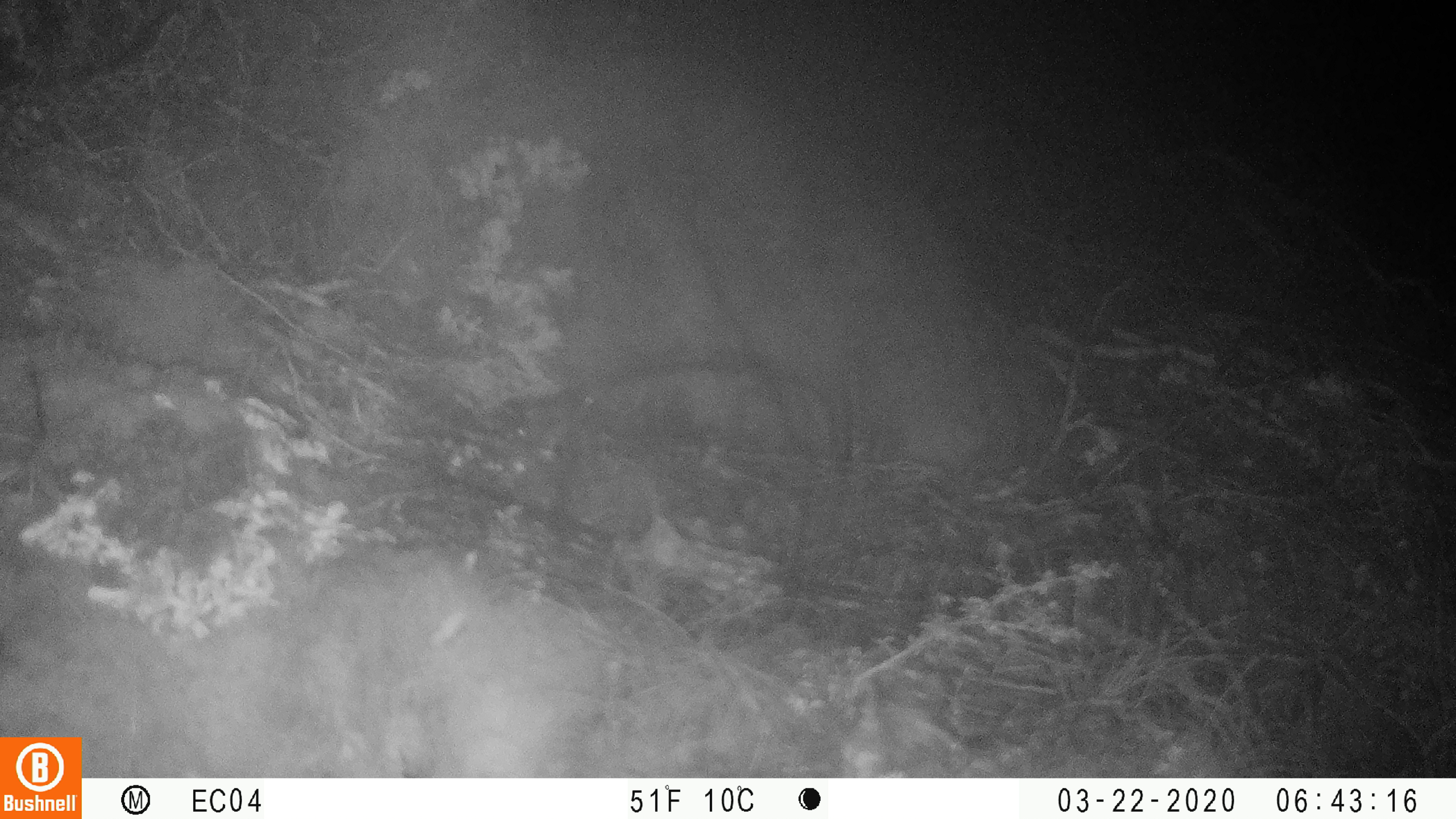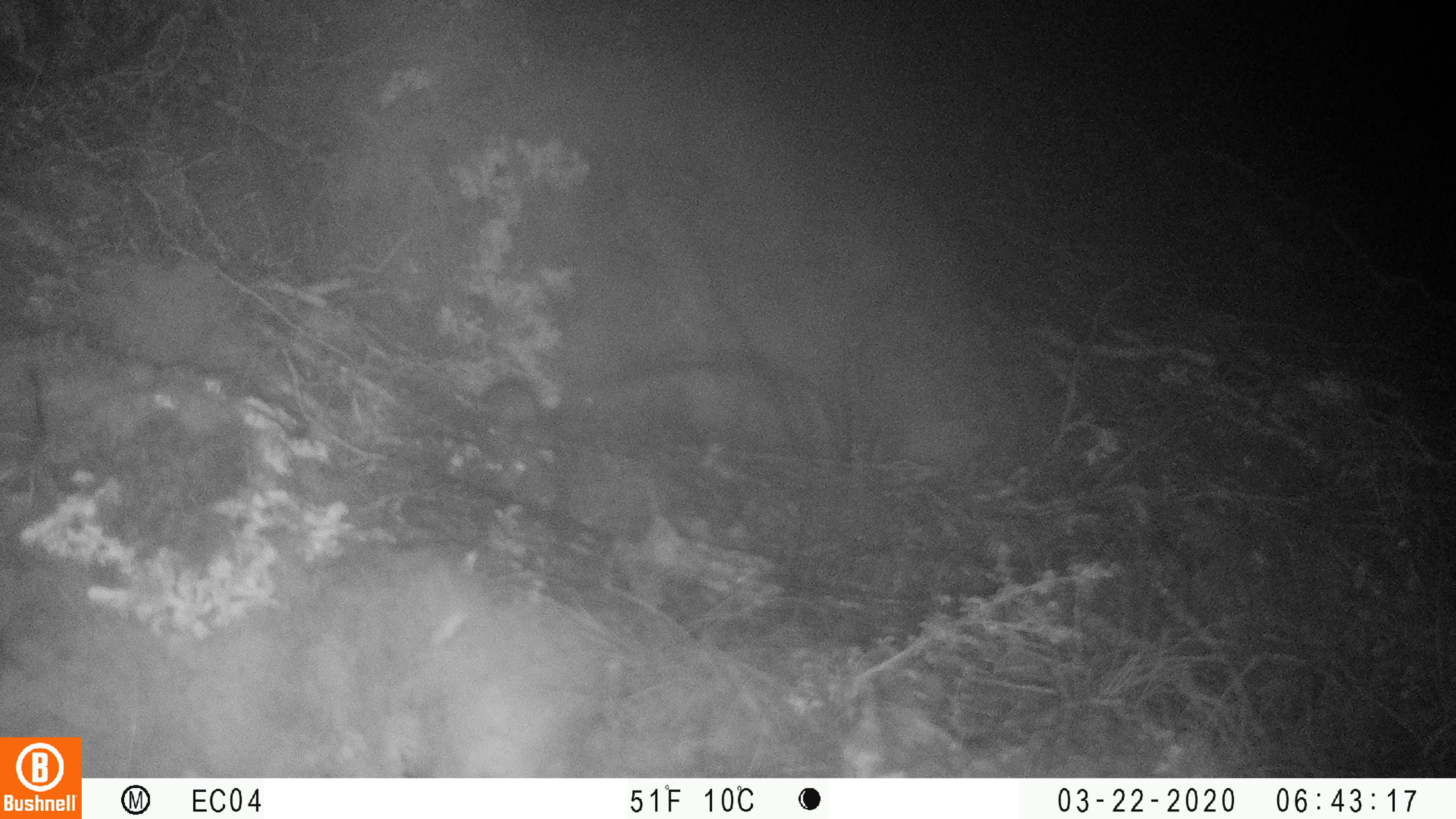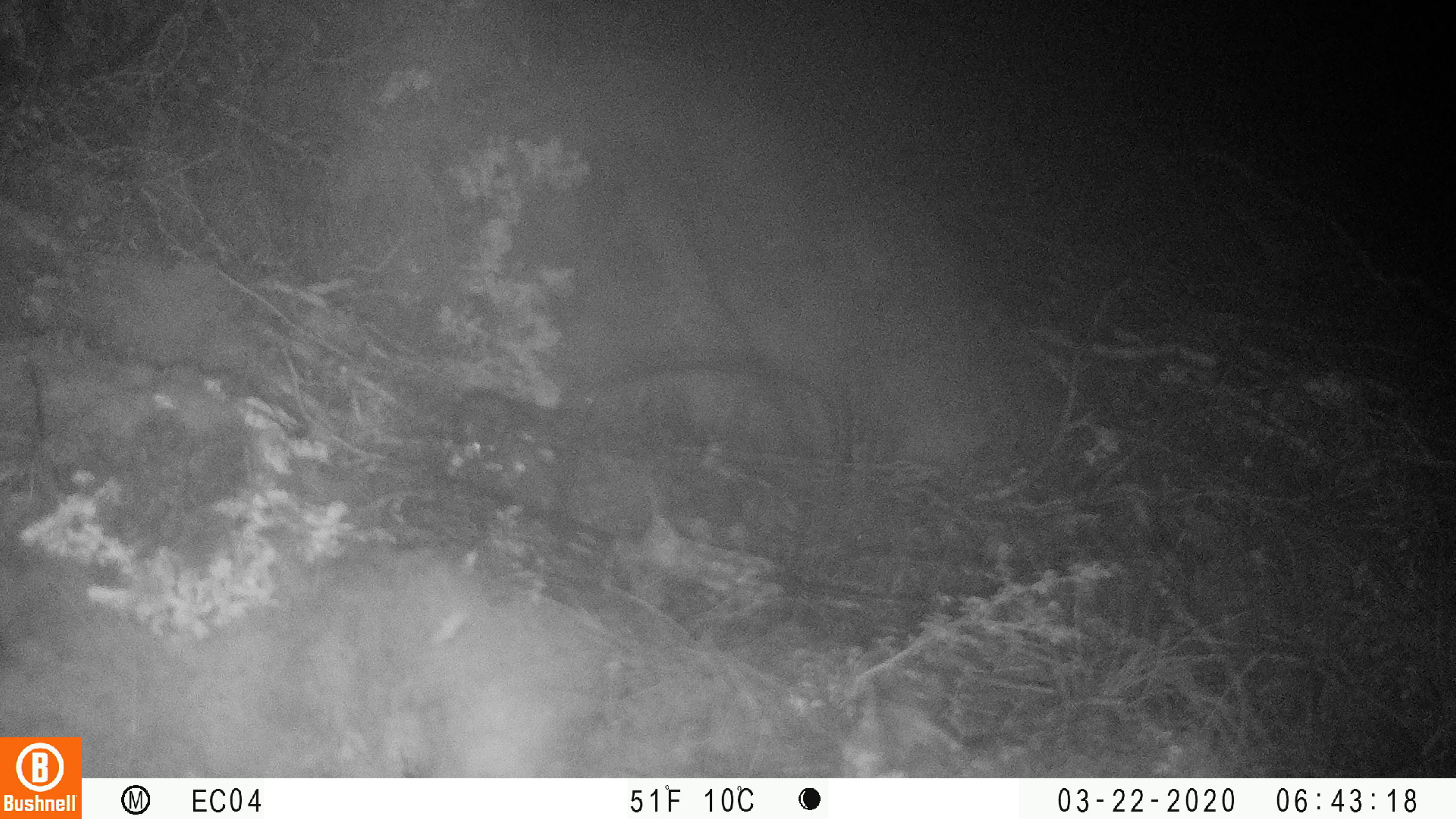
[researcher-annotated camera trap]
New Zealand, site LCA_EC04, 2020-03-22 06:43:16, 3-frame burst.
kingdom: Animalia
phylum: Chordata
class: Mammalia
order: Rodentia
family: Muridae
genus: Mus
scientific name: Mus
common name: mouse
Mouse (Mus).